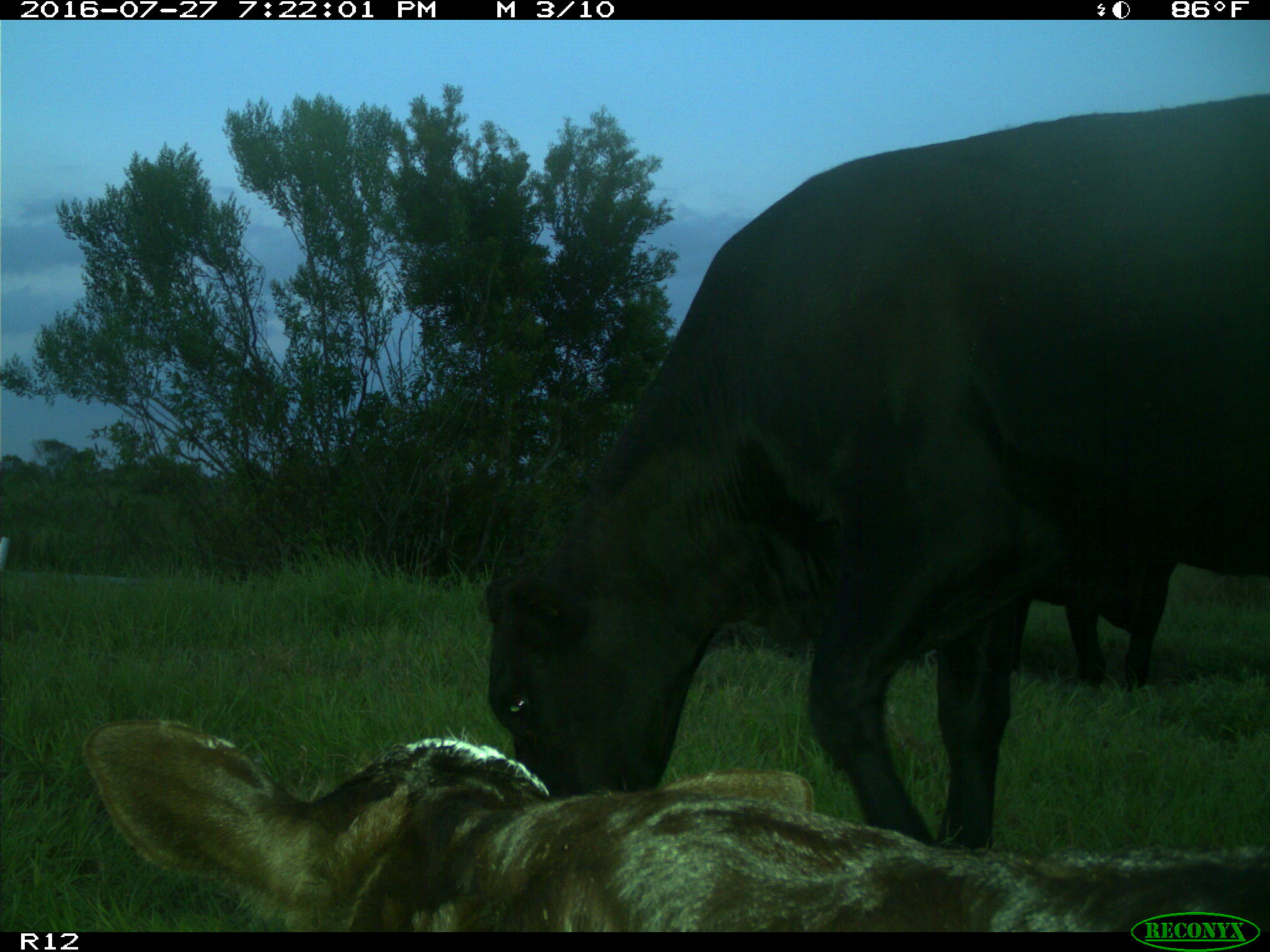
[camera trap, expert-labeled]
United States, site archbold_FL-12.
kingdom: Animalia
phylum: Chordata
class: Mammalia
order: Artiodactyla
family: Bovidae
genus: Bos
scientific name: Bos taurus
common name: domestic cow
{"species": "Bos taurus (domestic cow)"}